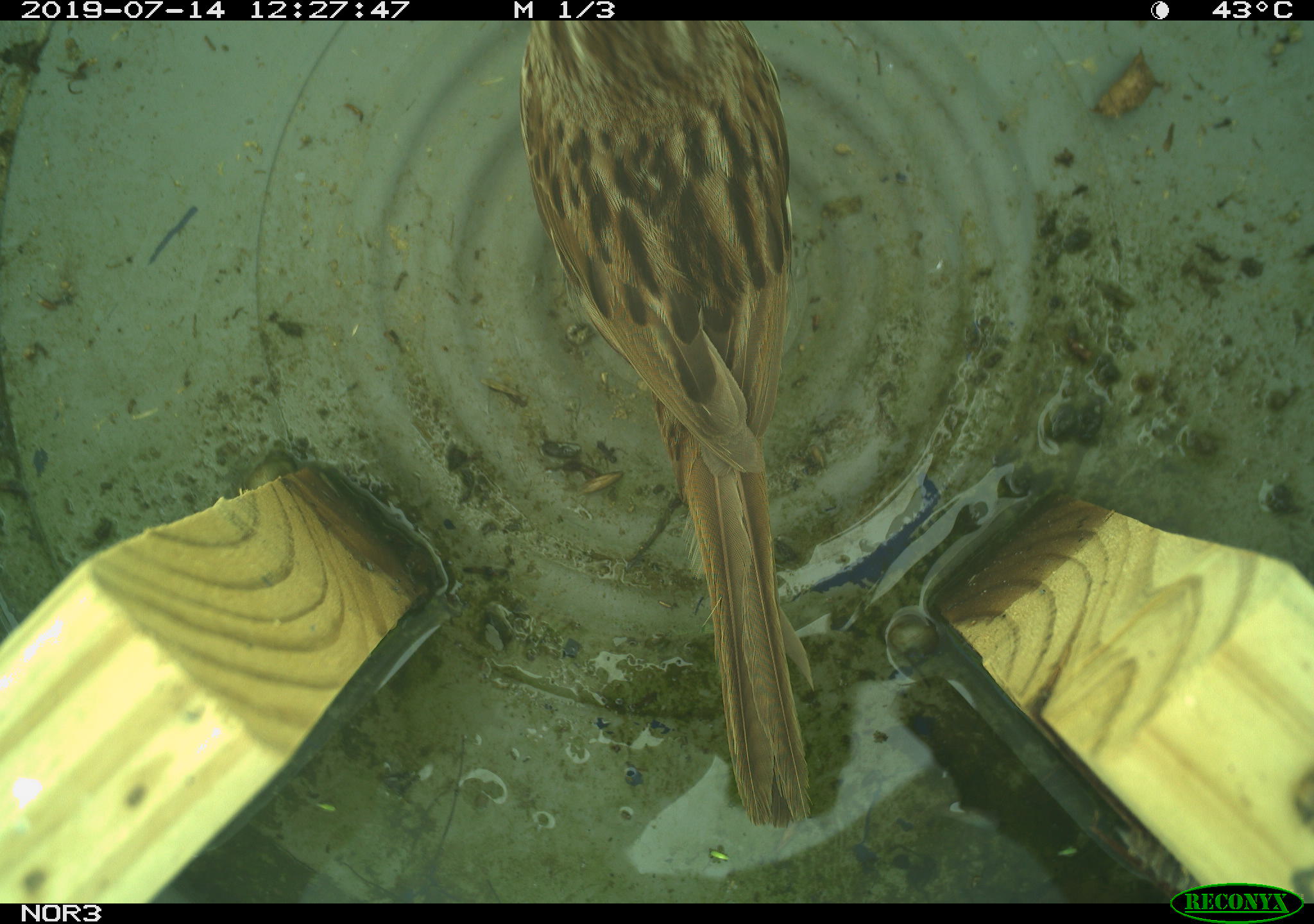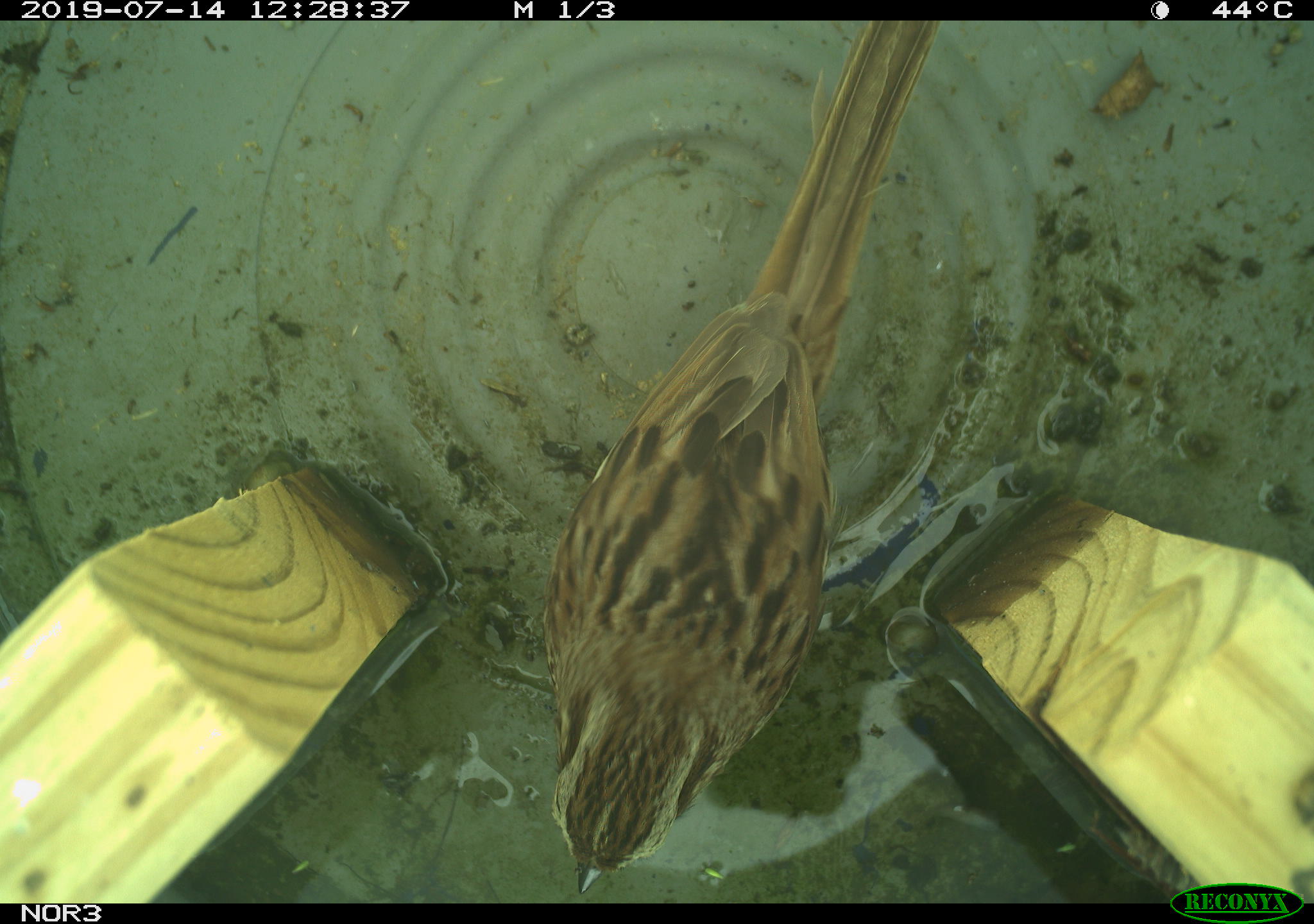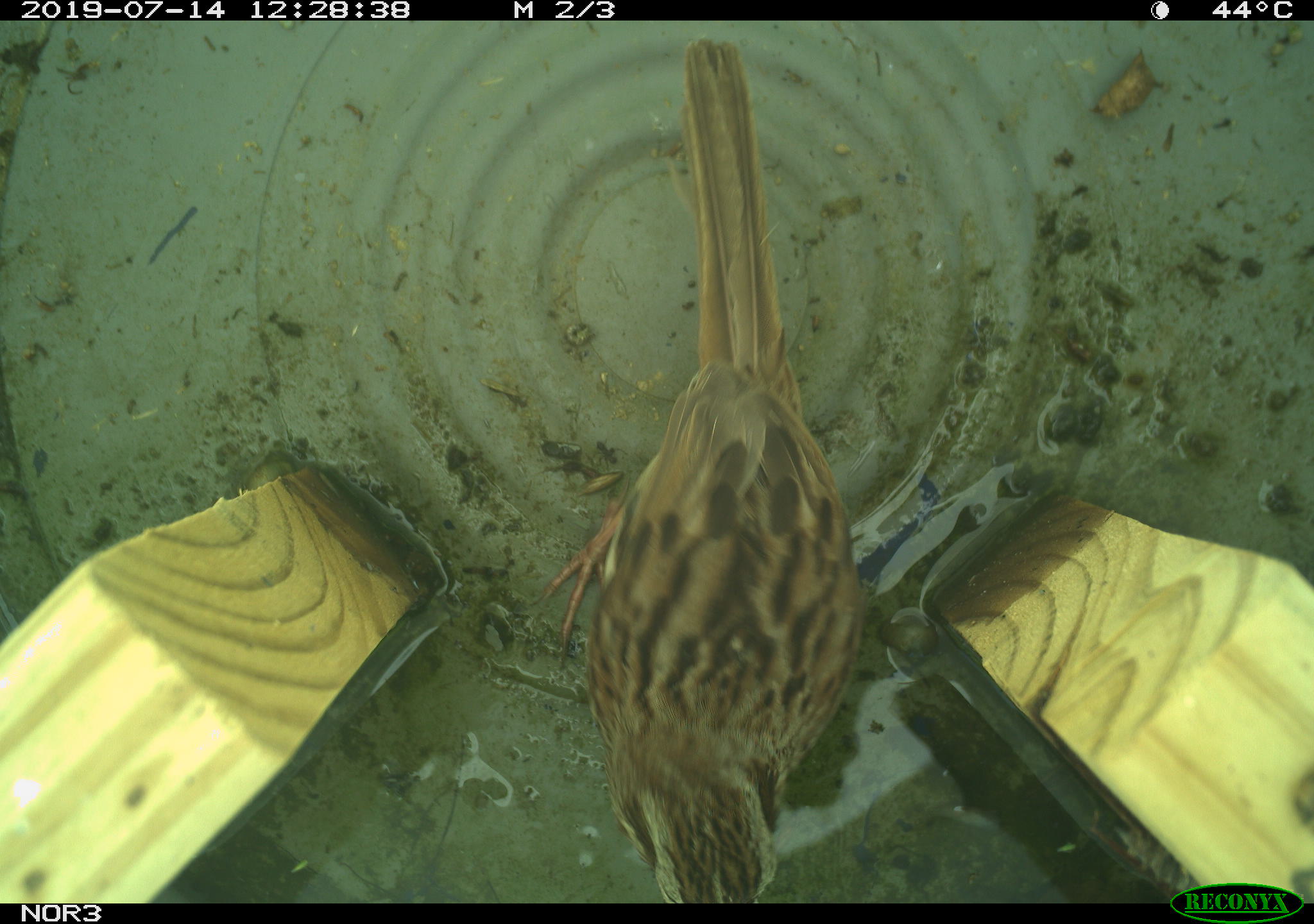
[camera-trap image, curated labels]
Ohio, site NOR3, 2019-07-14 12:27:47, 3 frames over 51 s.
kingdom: Animalia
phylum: Chordata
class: Aves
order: Passeriformes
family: Passerellidae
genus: Melospiza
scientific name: Melospiza melodia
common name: song sparrow